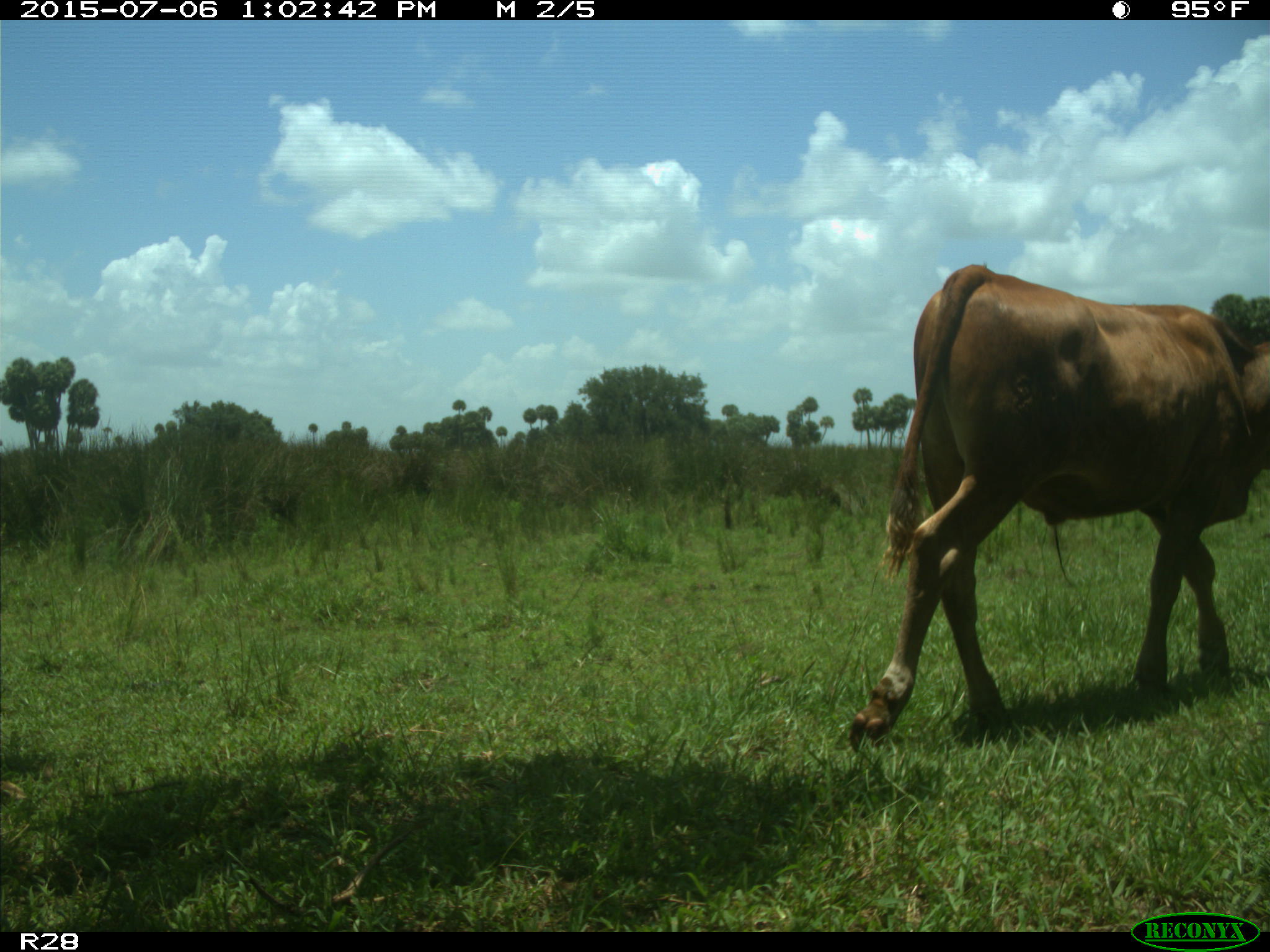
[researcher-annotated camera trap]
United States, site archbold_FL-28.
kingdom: Animalia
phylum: Chordata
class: Mammalia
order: Artiodactyla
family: Bovidae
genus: Bos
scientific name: Bos taurus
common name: domestic cow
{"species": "Bos taurus (domestic cow)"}